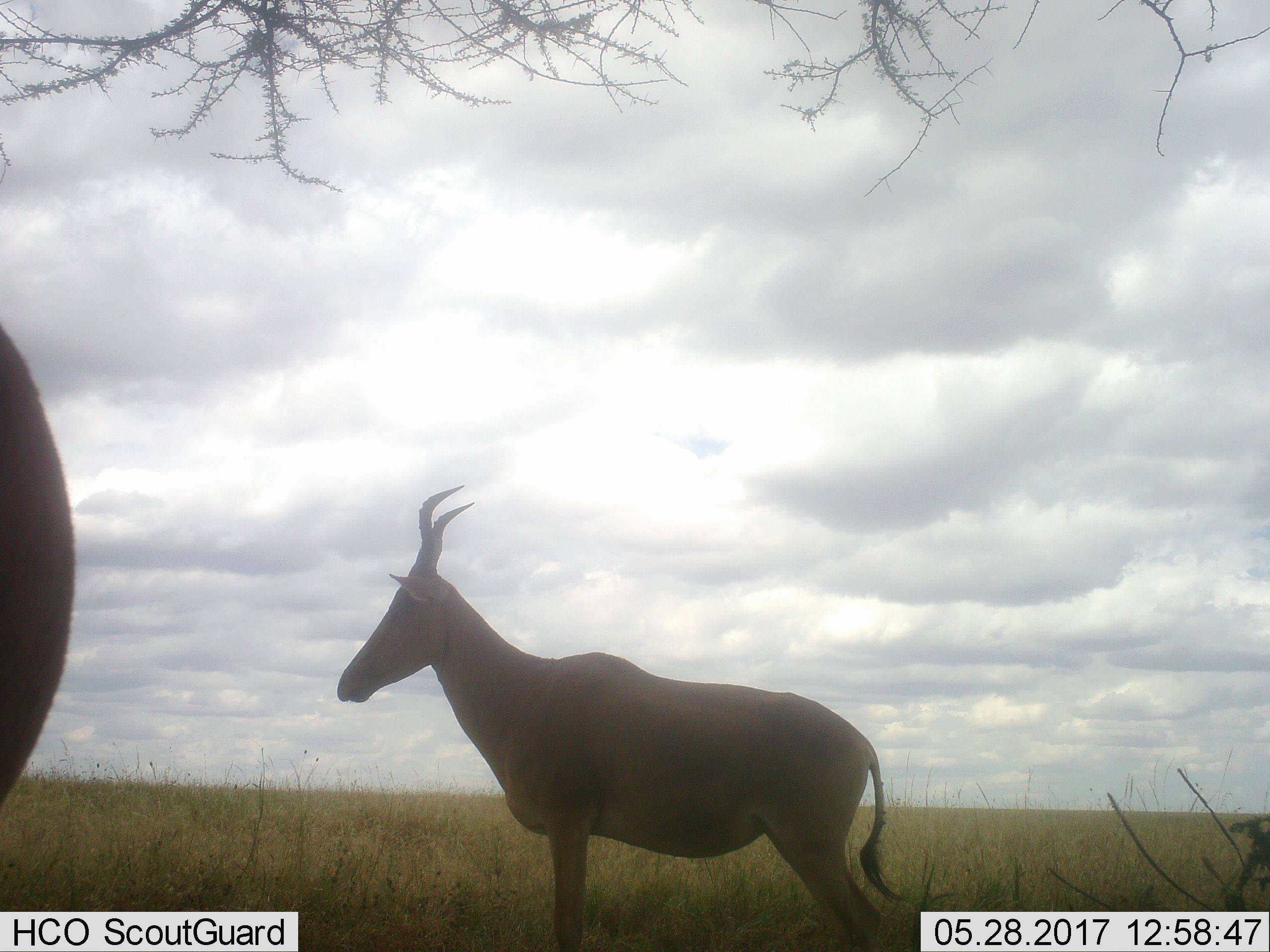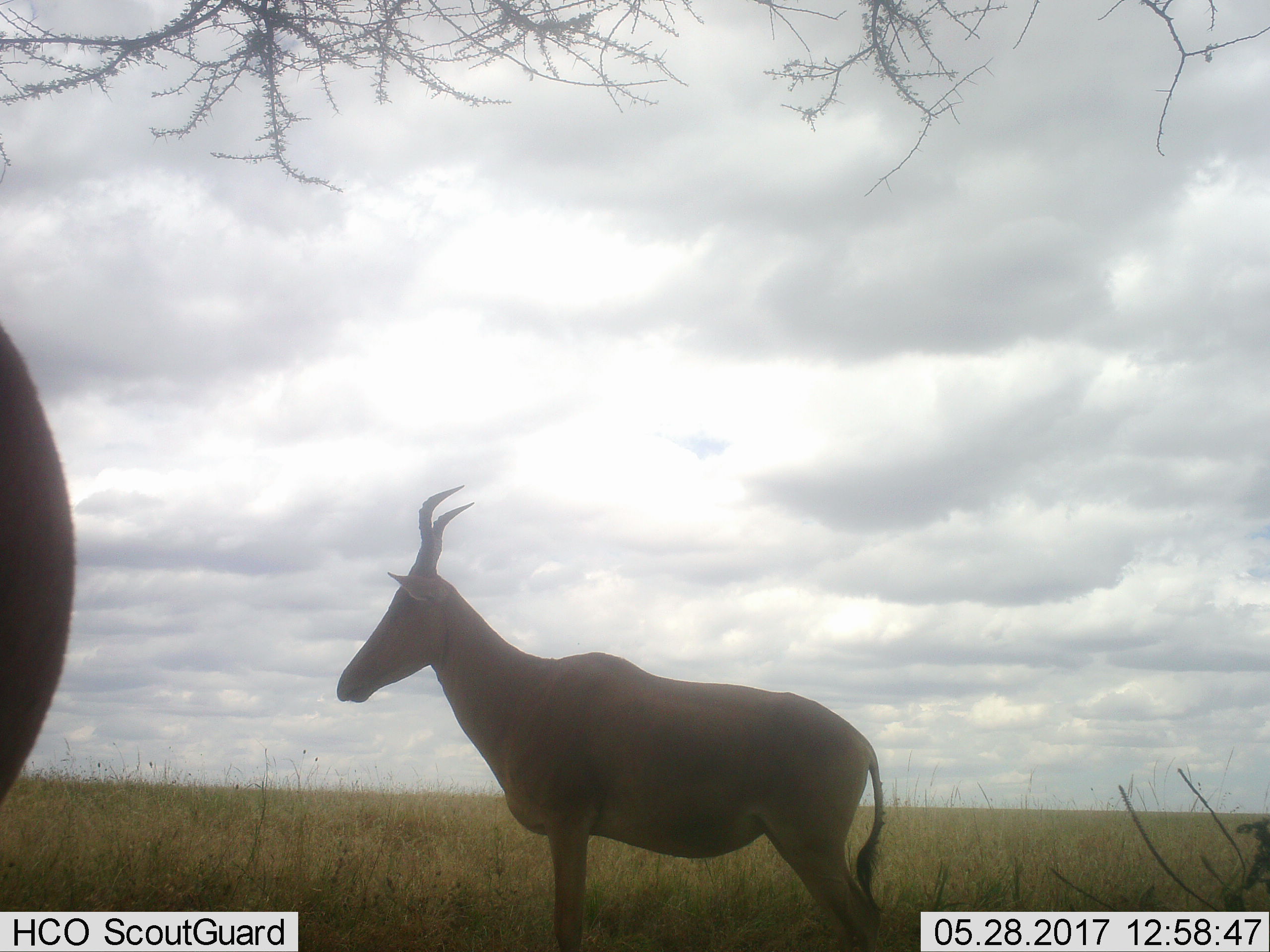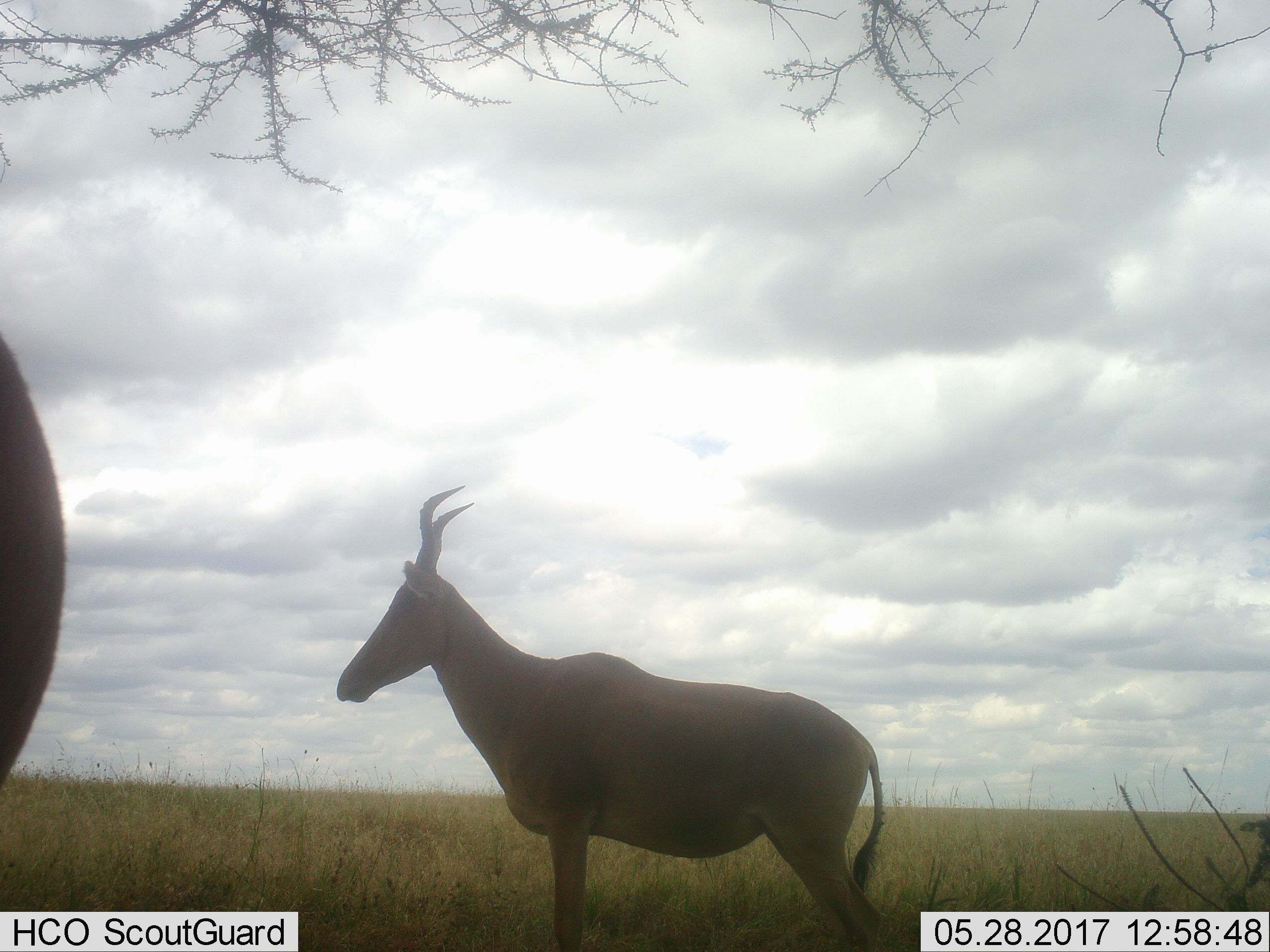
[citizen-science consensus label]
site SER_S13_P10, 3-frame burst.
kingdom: Animalia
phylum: Chordata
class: Mammalia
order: Artiodactyla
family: Bovidae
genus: Alcelaphus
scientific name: Alcelaphus buselaphus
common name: hartebeest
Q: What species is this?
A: Hartebeest (Alcelaphus buselaphus).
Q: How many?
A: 2.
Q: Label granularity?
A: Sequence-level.